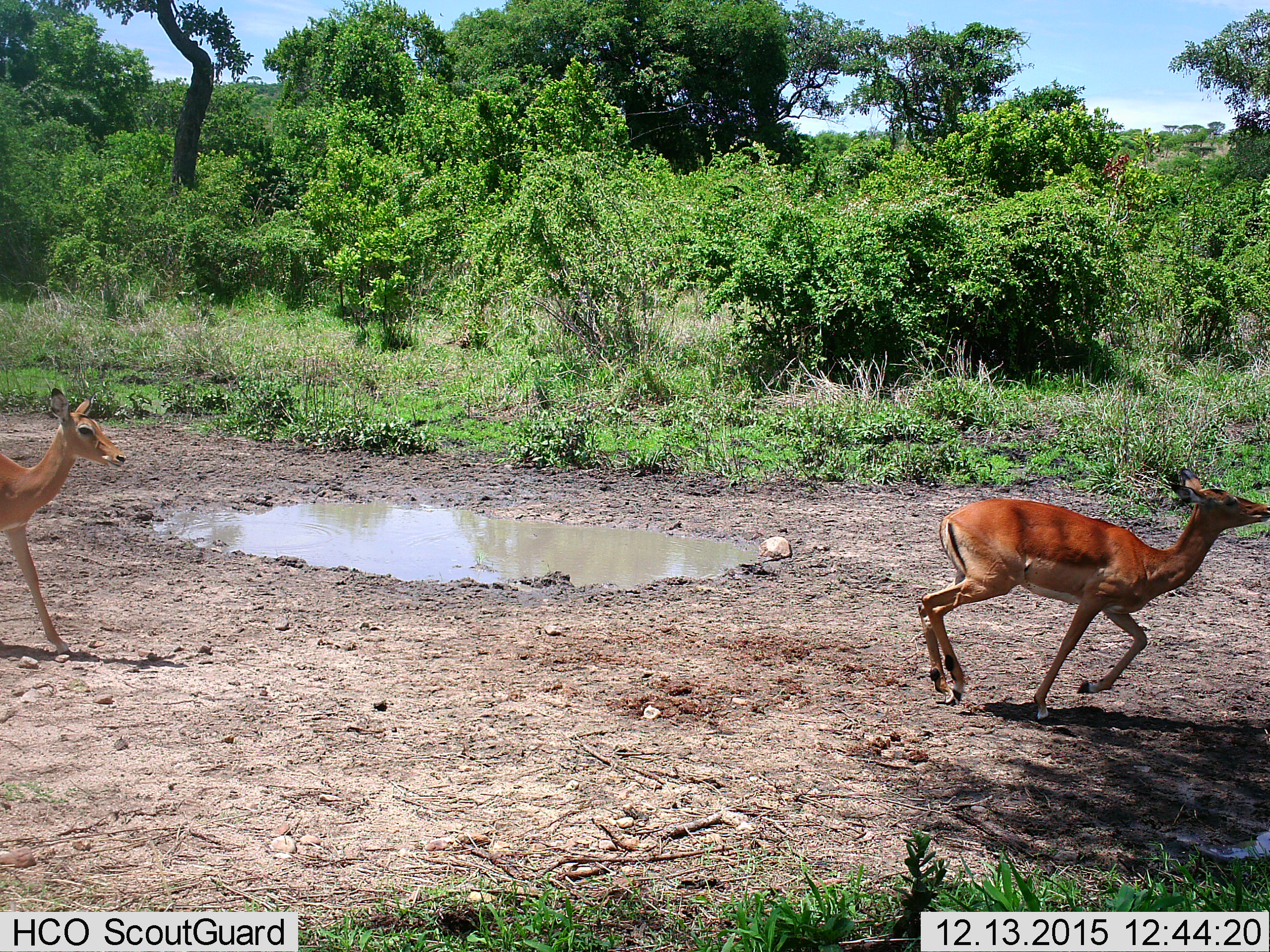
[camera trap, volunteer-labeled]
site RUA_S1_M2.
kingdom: Animalia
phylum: Chordata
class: Mammalia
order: Artiodactyla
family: Bovidae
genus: Aepyceros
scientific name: Aepyceros melampus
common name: impala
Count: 2.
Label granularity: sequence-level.